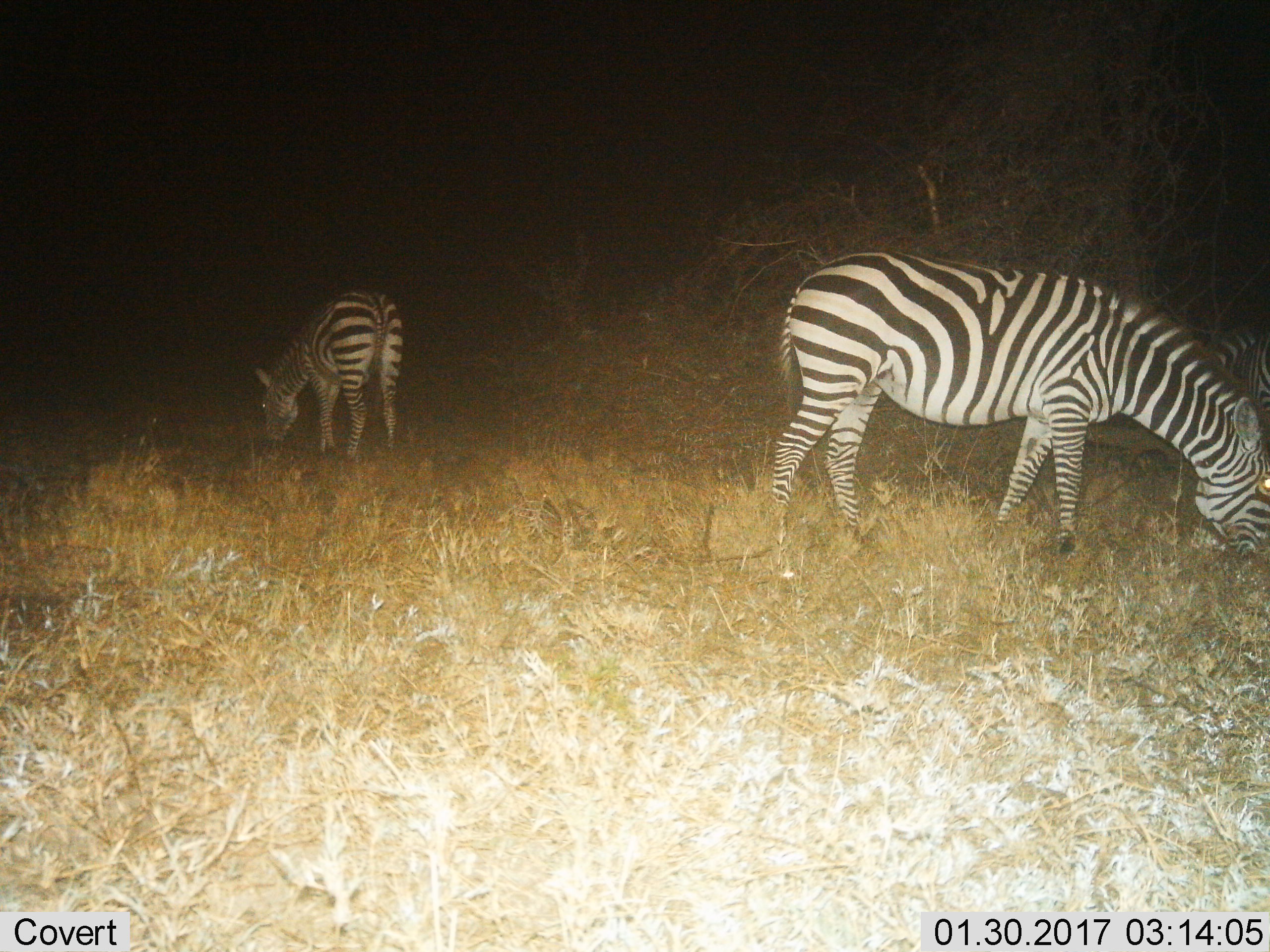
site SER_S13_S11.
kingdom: Animalia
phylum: Chordata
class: Mammalia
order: Perissodactyla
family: Equidae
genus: Equus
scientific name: Equus quagga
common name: plains zebra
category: zebraplains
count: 2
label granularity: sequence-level